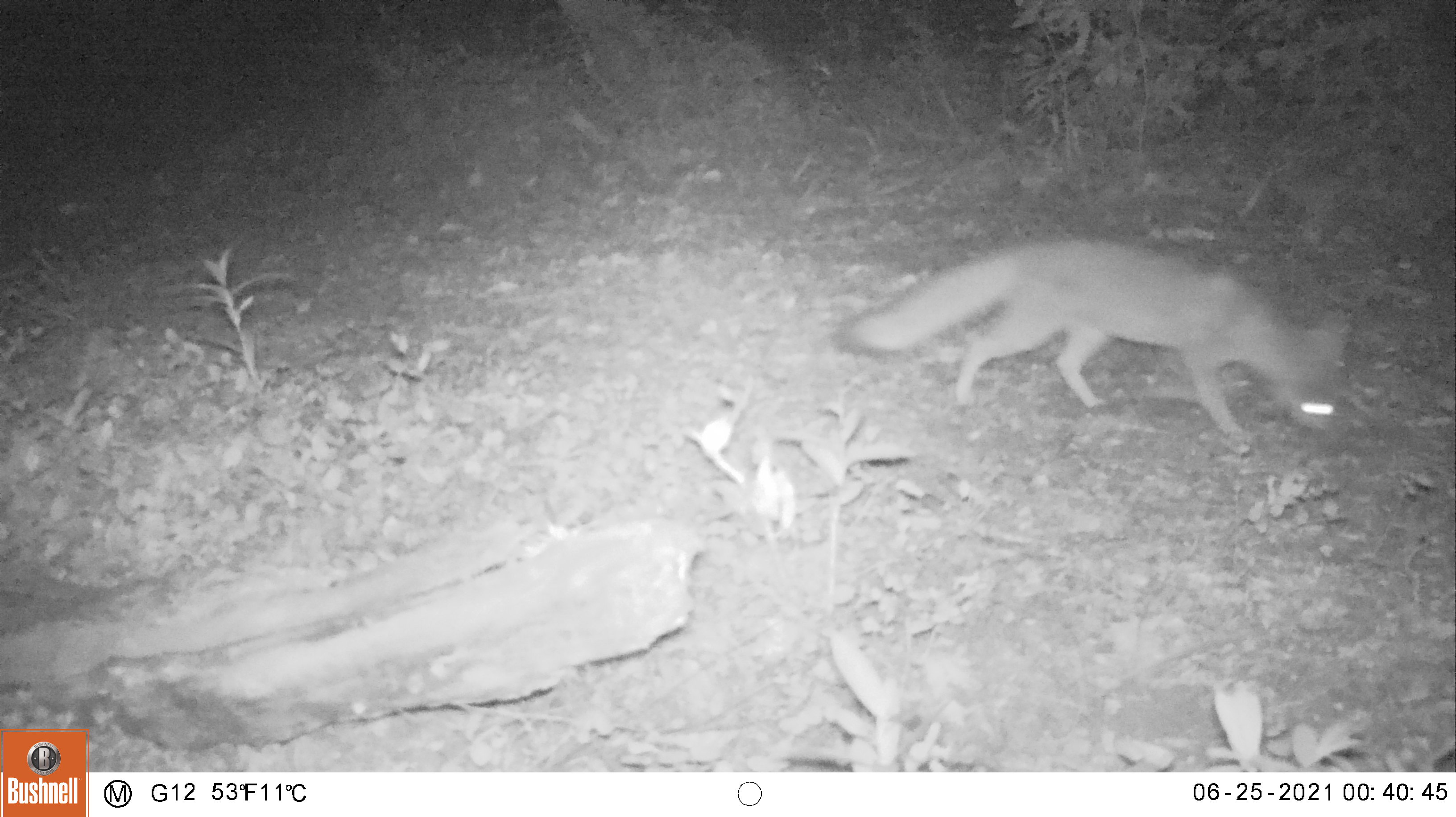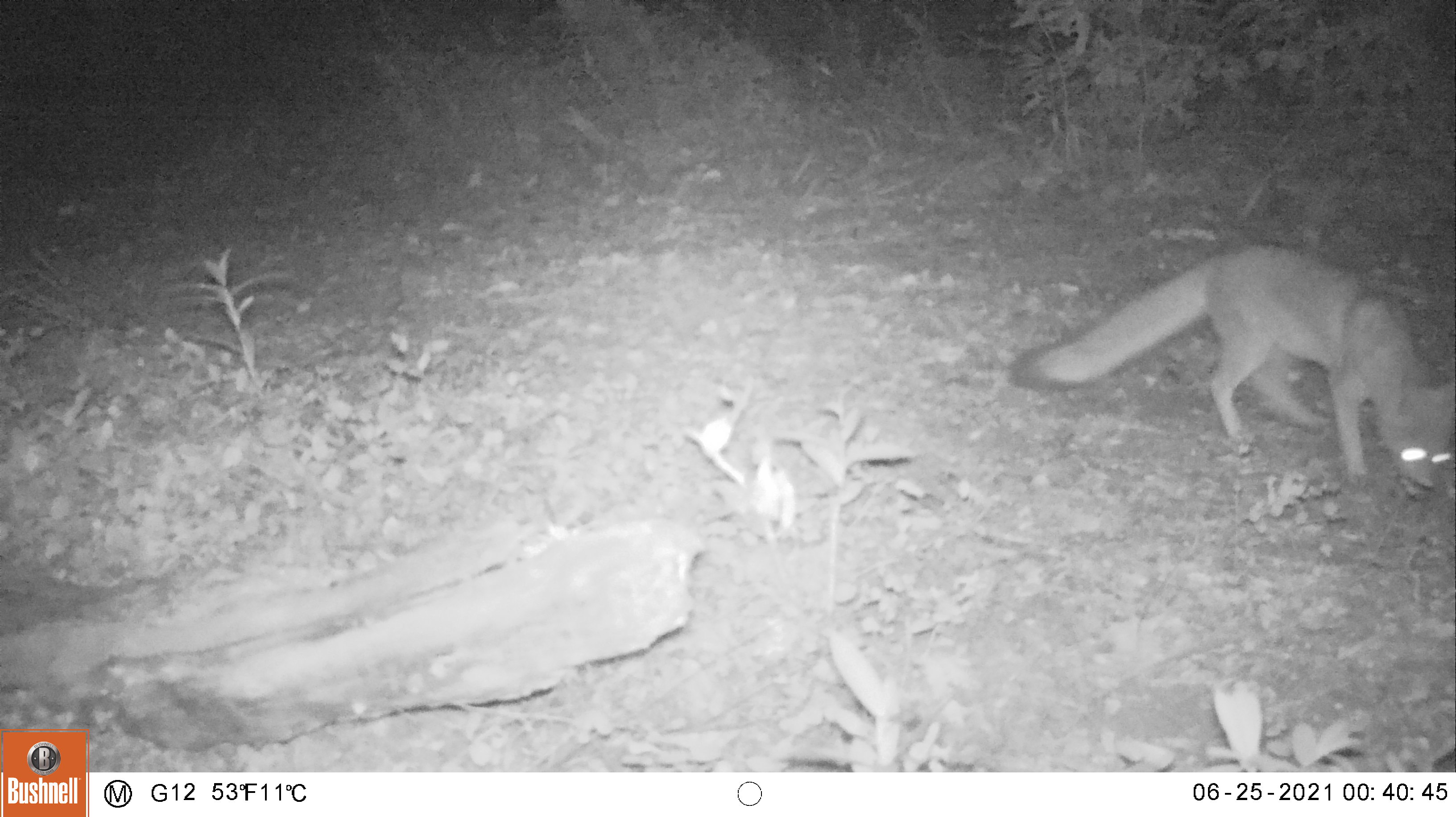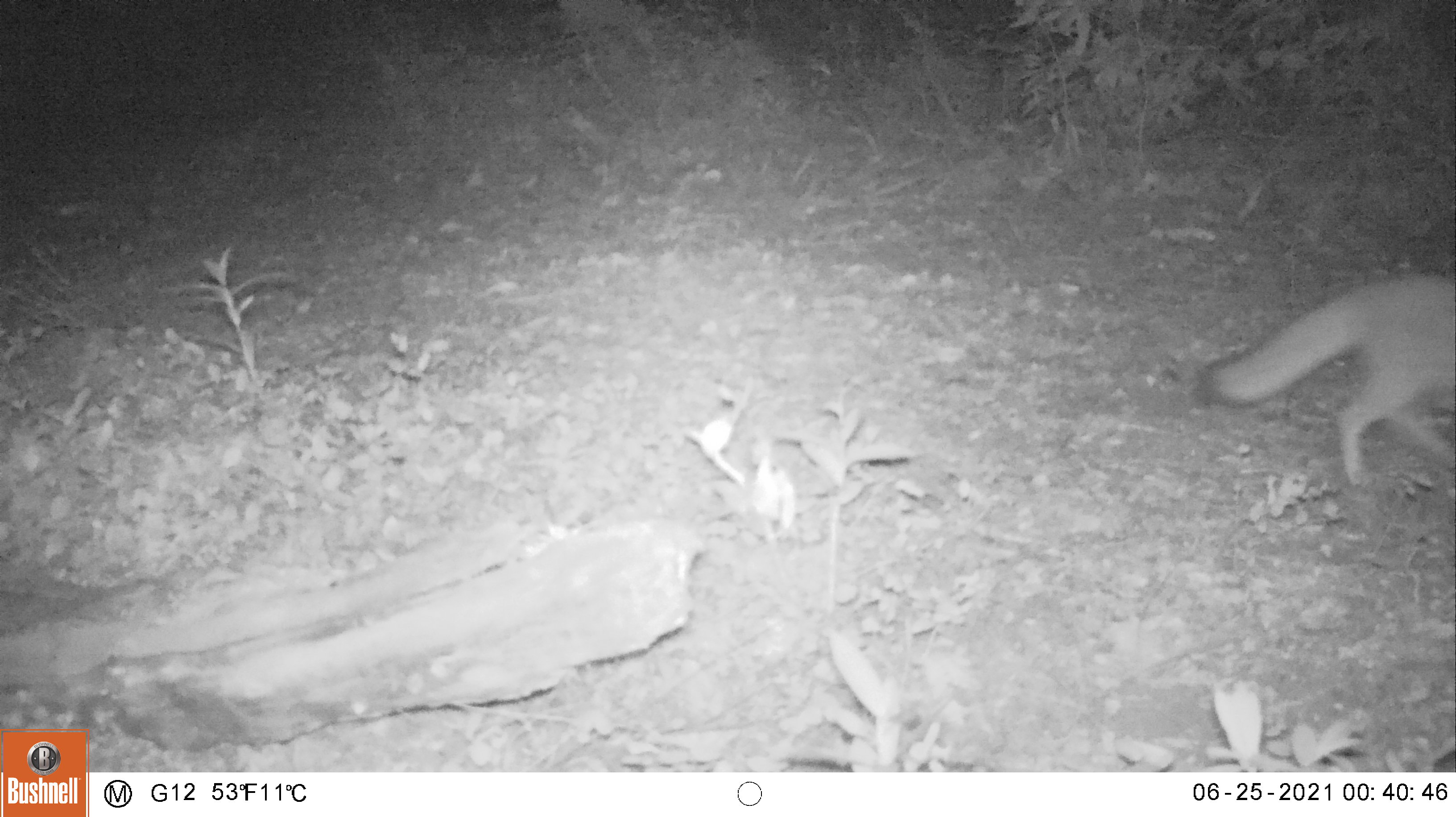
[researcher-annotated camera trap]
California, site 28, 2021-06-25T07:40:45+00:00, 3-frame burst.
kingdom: Animalia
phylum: Chordata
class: Mammalia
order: Carnivora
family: Canidae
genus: Urocyon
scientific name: Urocyon cinereoargenteus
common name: gray fox